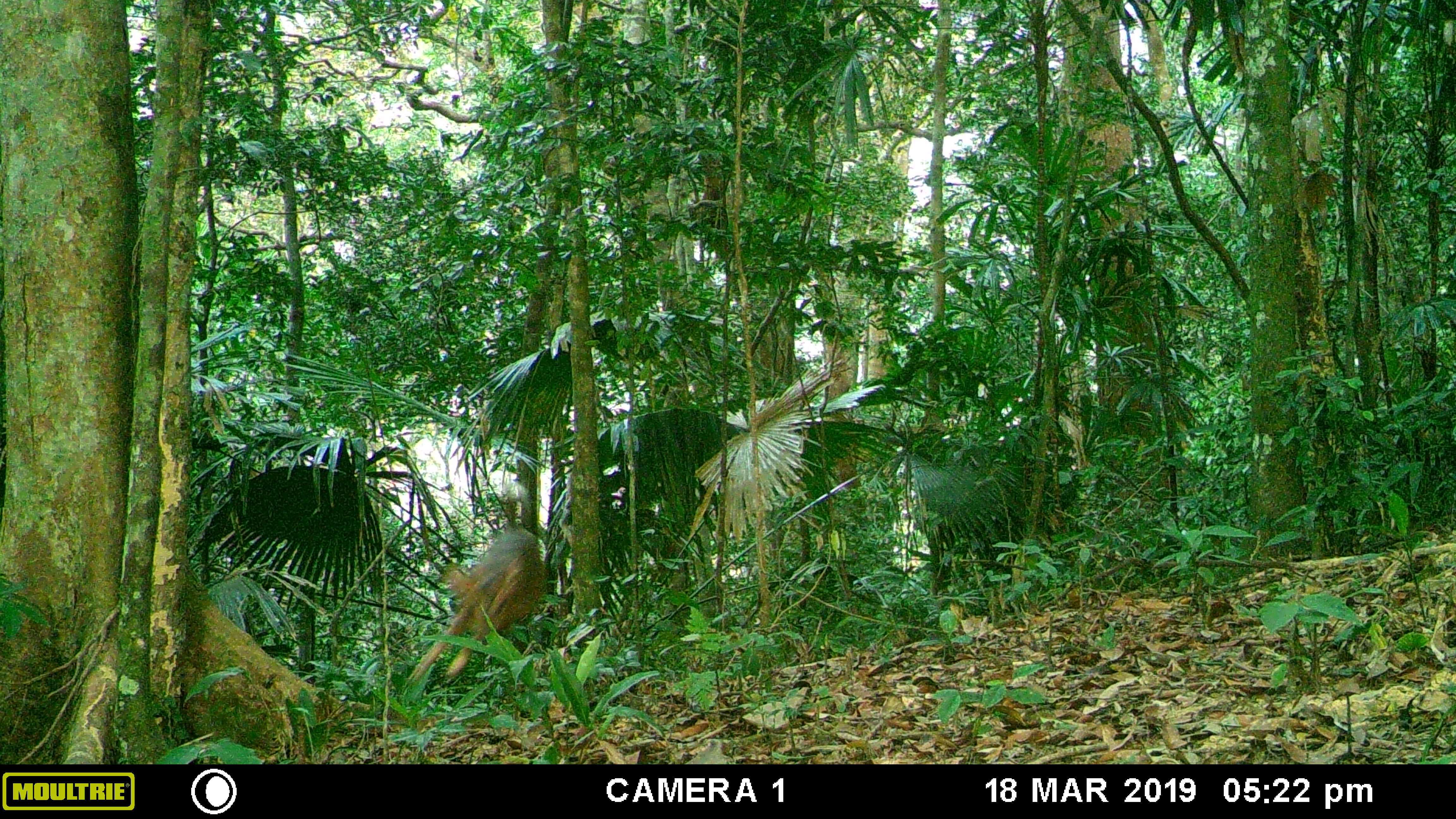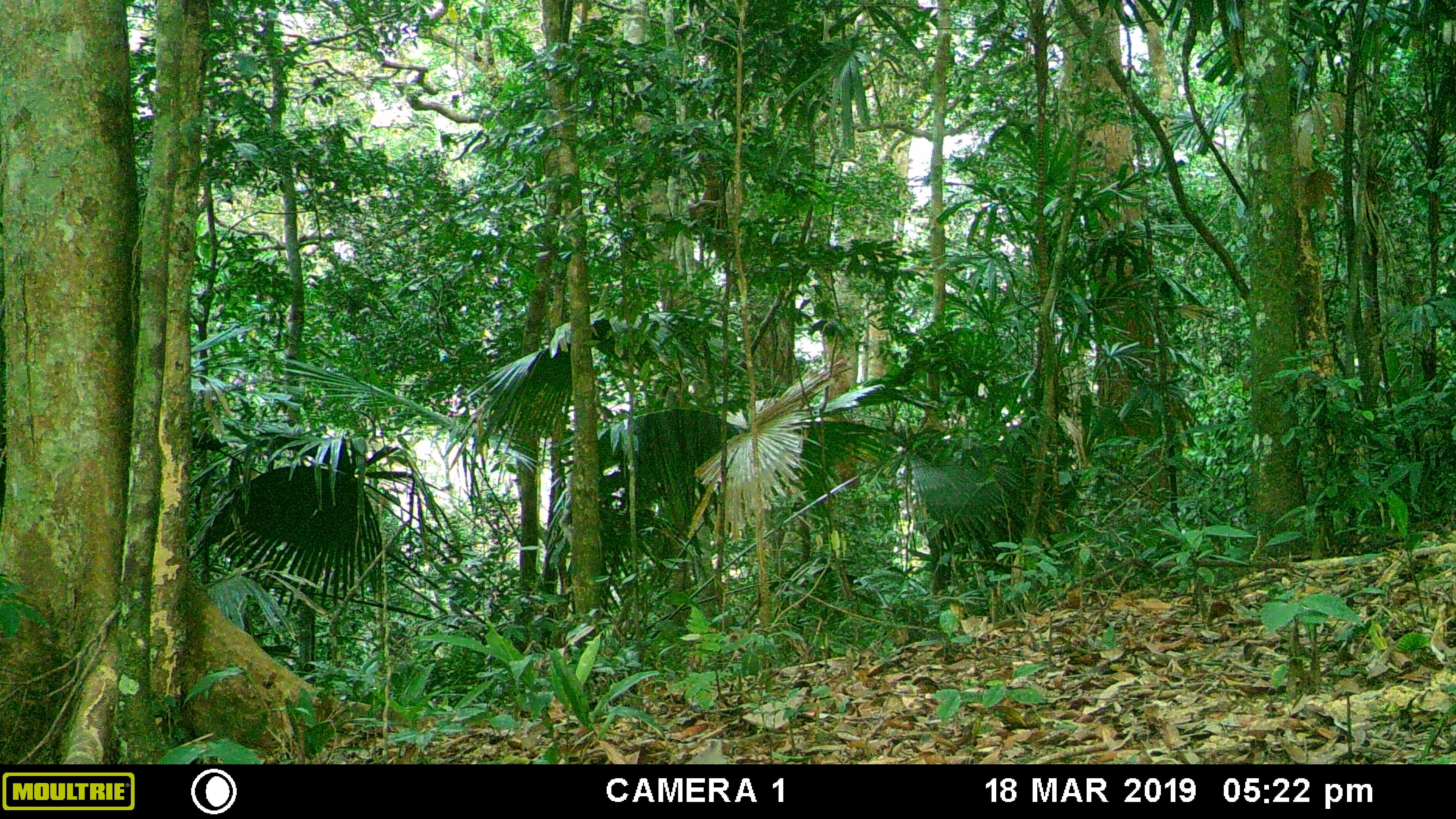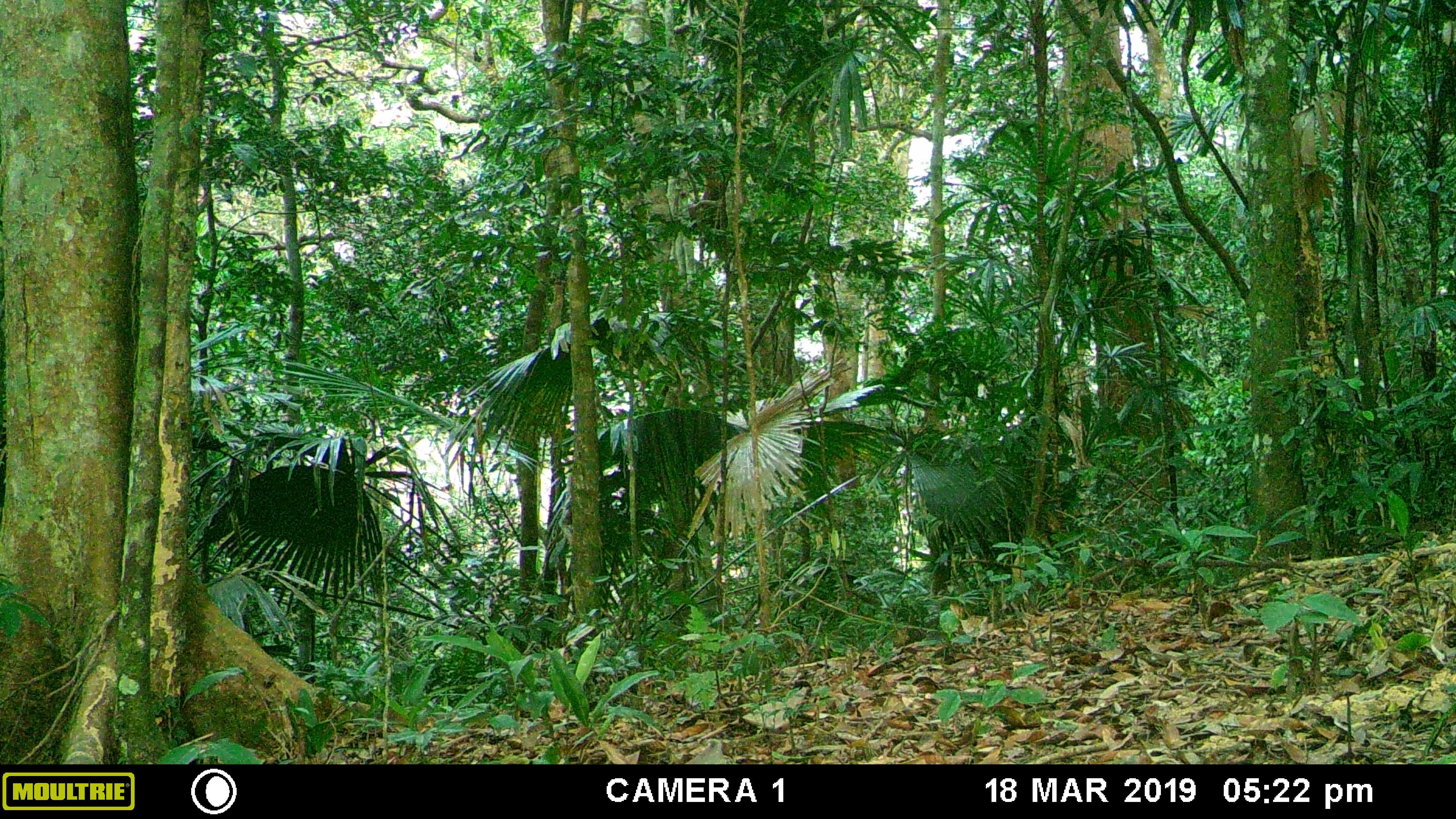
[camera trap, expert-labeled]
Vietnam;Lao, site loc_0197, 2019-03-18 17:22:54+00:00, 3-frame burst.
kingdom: Animalia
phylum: Chordata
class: Mammalia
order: Artiodactyla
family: Cervidae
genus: Muntiacus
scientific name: Muntiacus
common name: muntjacs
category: unidentified muntjac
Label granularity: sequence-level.